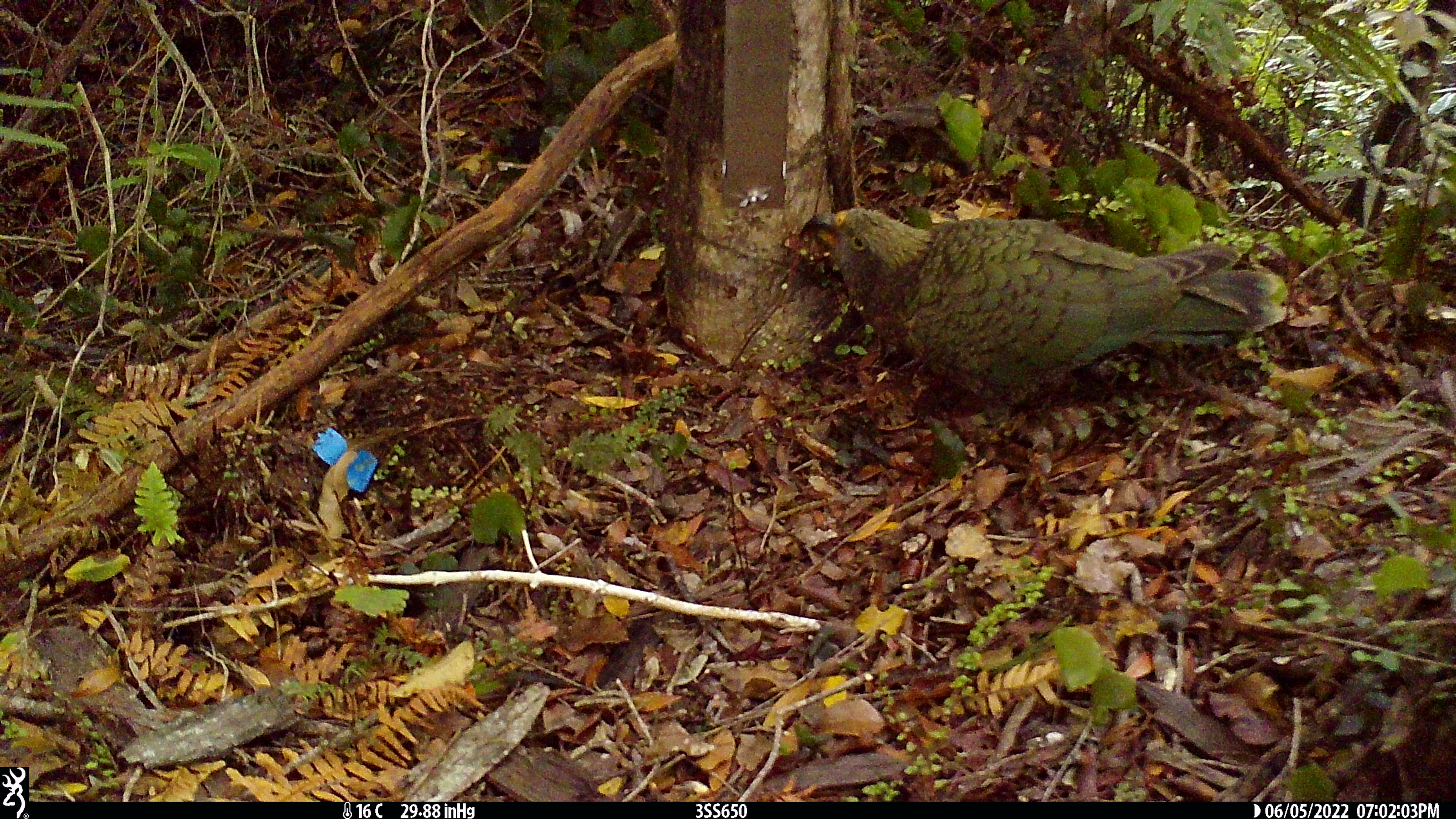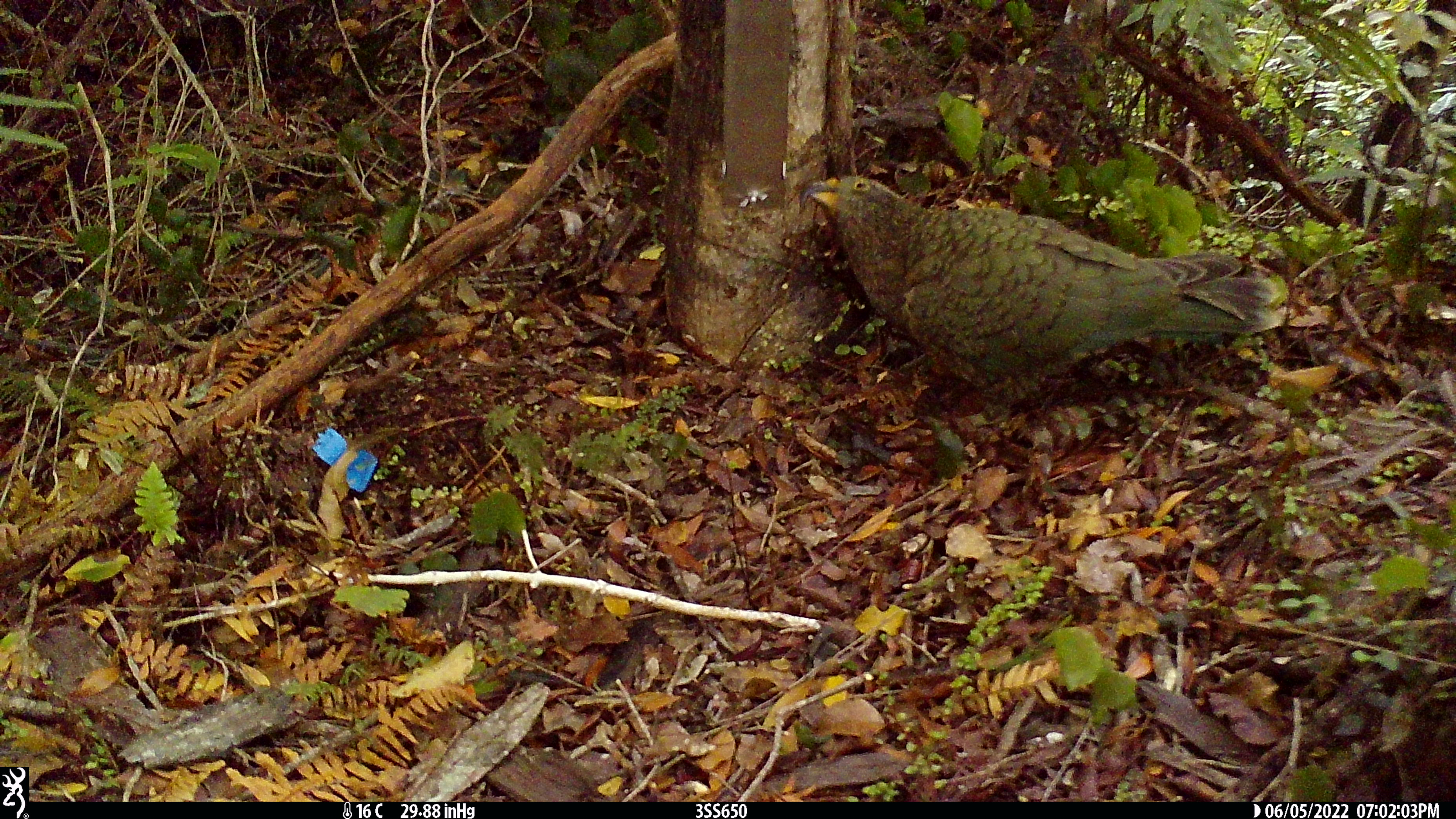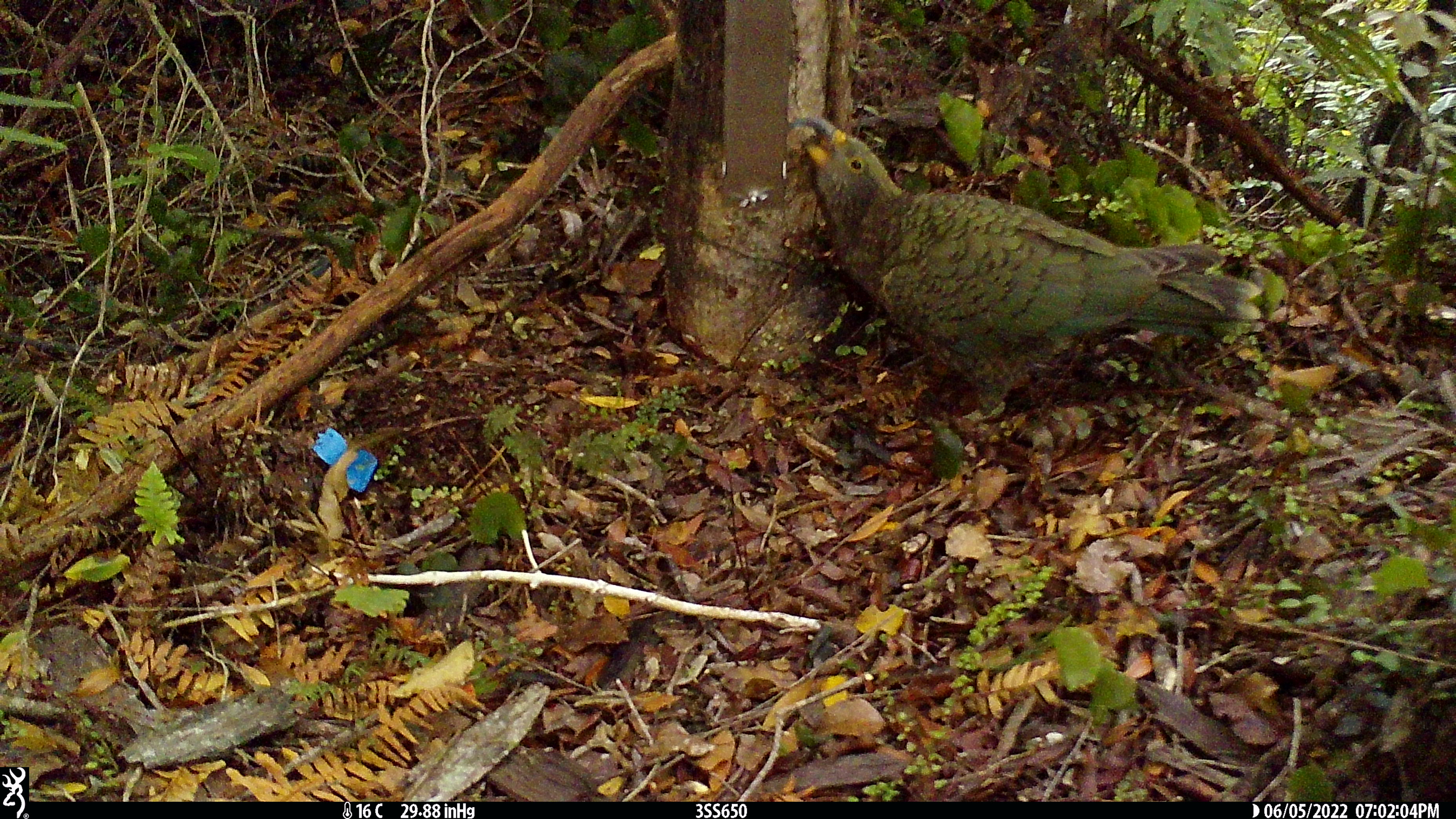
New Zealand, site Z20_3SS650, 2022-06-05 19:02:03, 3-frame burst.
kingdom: Animalia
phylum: Chordata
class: Aves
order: Psittaciformes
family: Strigopidae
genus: Nestor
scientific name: Nestor notabilis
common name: kea